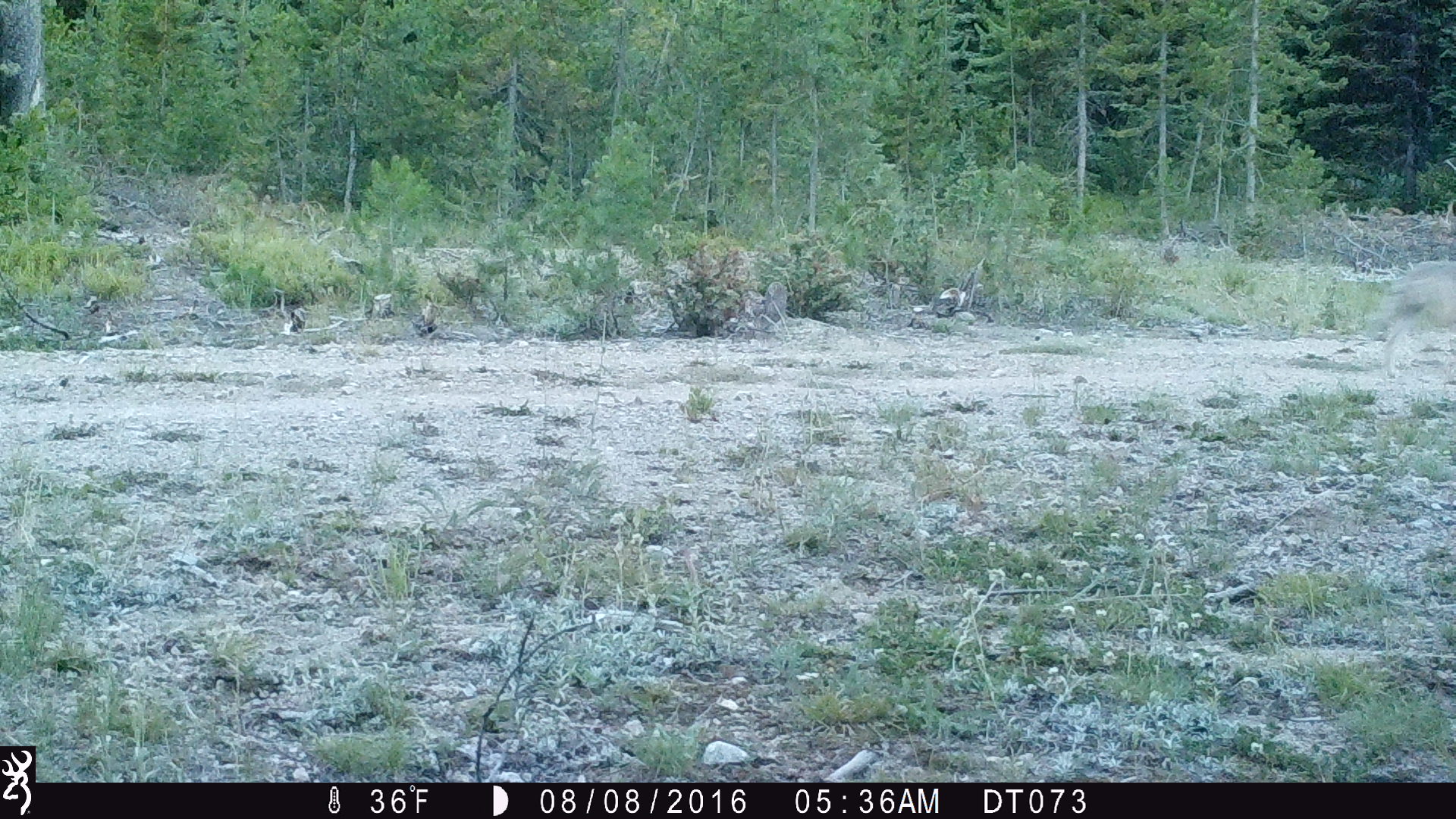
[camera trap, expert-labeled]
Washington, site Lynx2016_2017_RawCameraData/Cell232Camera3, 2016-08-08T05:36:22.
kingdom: Animalia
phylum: Chordata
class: Mammalia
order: Carnivora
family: Canidae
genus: Canis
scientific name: Canis latrans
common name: coyote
Canis latrans (coyote). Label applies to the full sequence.